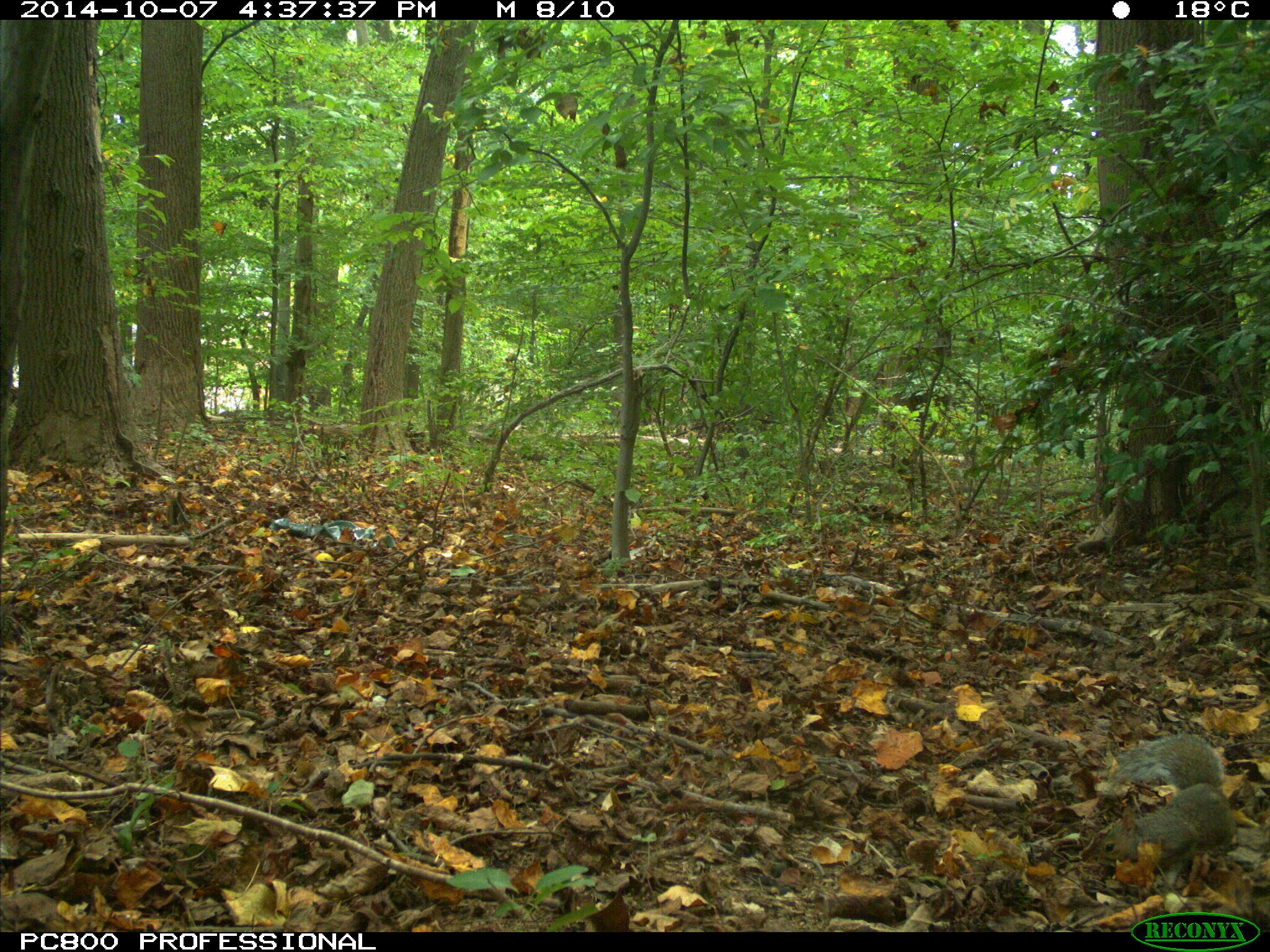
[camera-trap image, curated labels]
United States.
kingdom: Animalia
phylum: Chordata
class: Mammalia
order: Rodentia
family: Sciuridae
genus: Sciurus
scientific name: Sciurus carolinensis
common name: eastern gray squirrel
Eastern Gray Squirrel (Sciurus carolinensis).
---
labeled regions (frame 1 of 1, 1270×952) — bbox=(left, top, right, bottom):
Eastern Gray Squirrel: bbox=(1079, 727, 1241, 870)